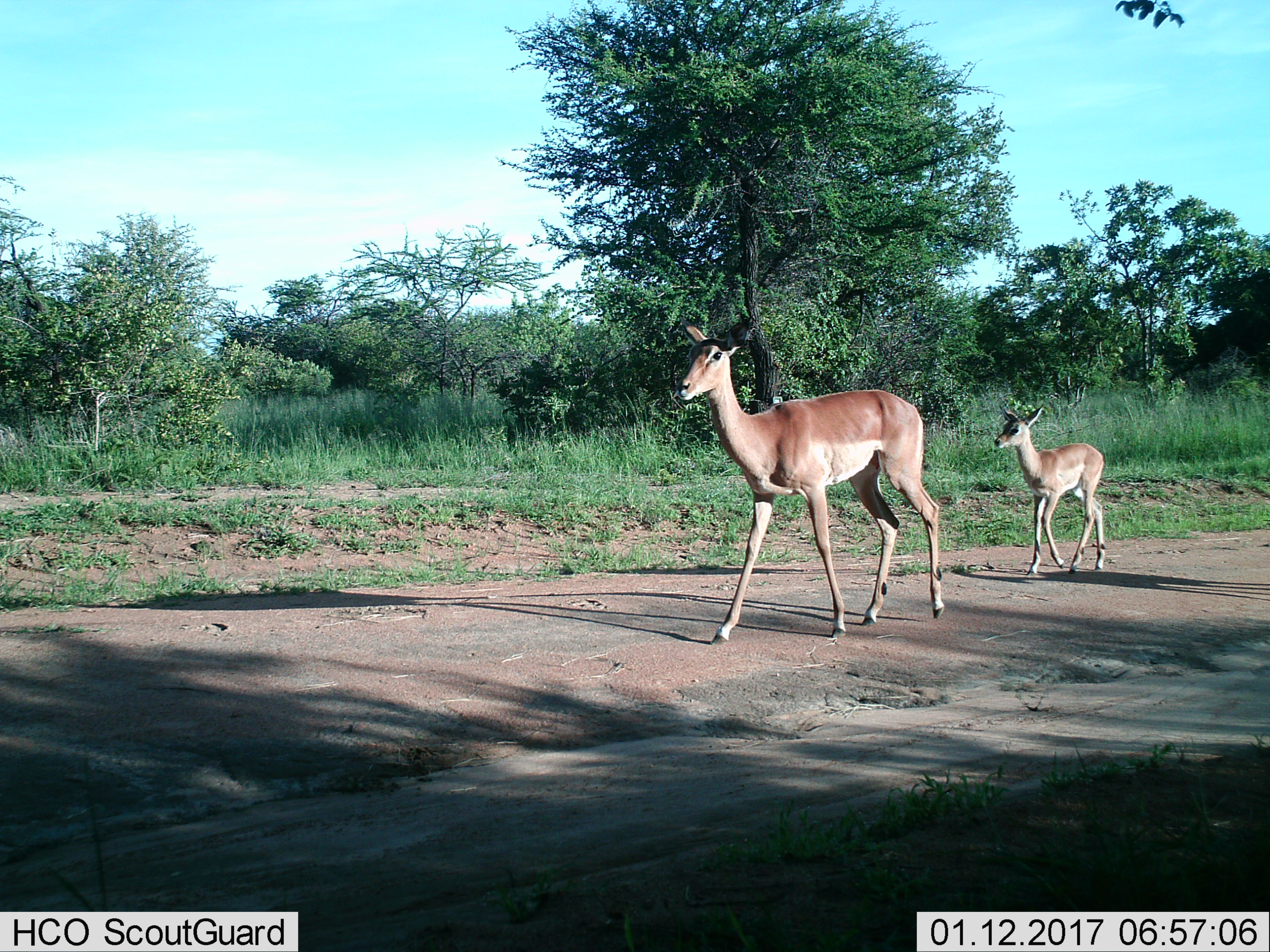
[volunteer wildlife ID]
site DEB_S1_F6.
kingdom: Animalia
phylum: Chordata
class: Mammalia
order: Artiodactyla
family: Bovidae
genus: Aepyceros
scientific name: Aepyceros melampus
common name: impala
Impala (Aepyceros melampus), count 2. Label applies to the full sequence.